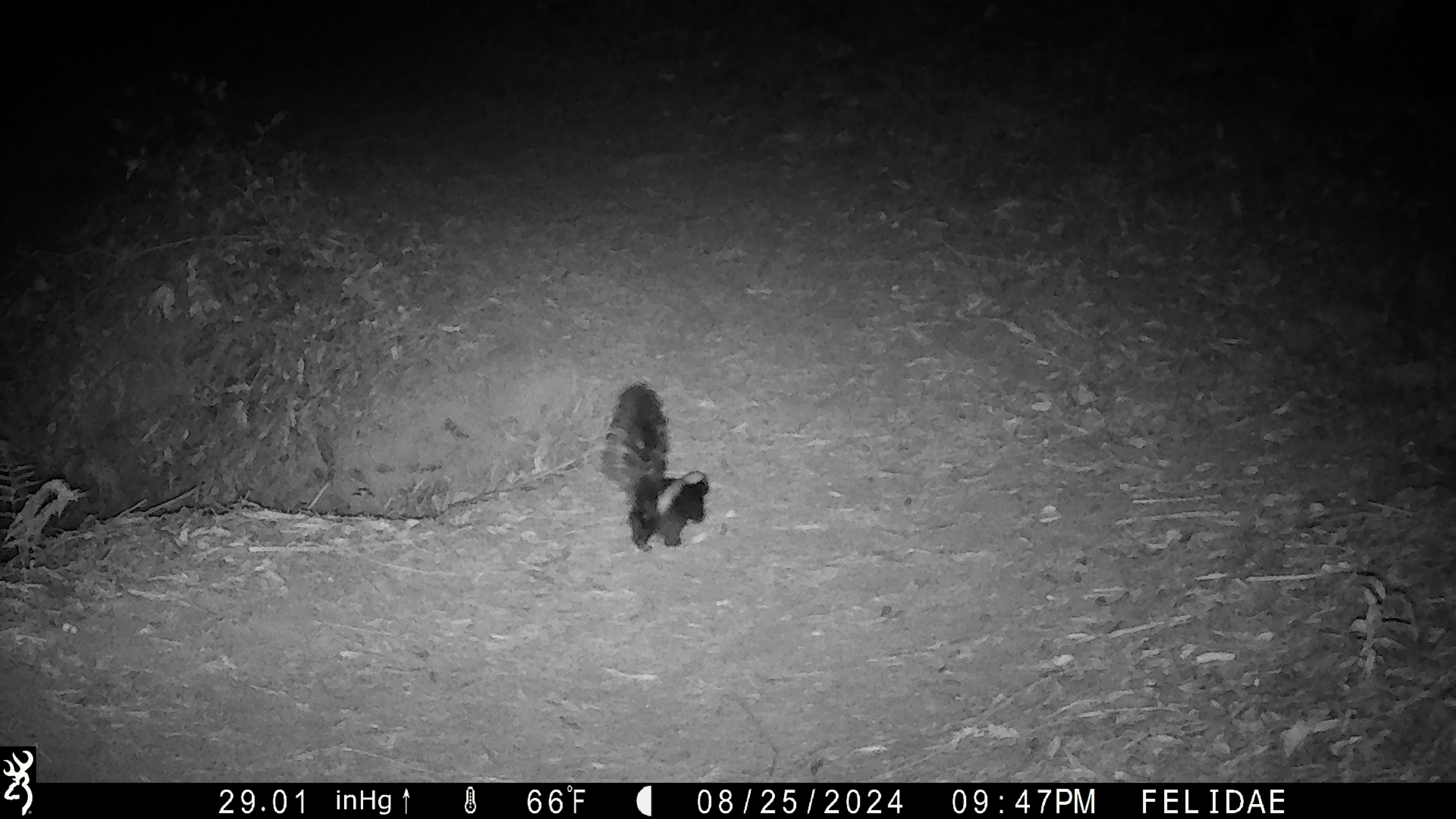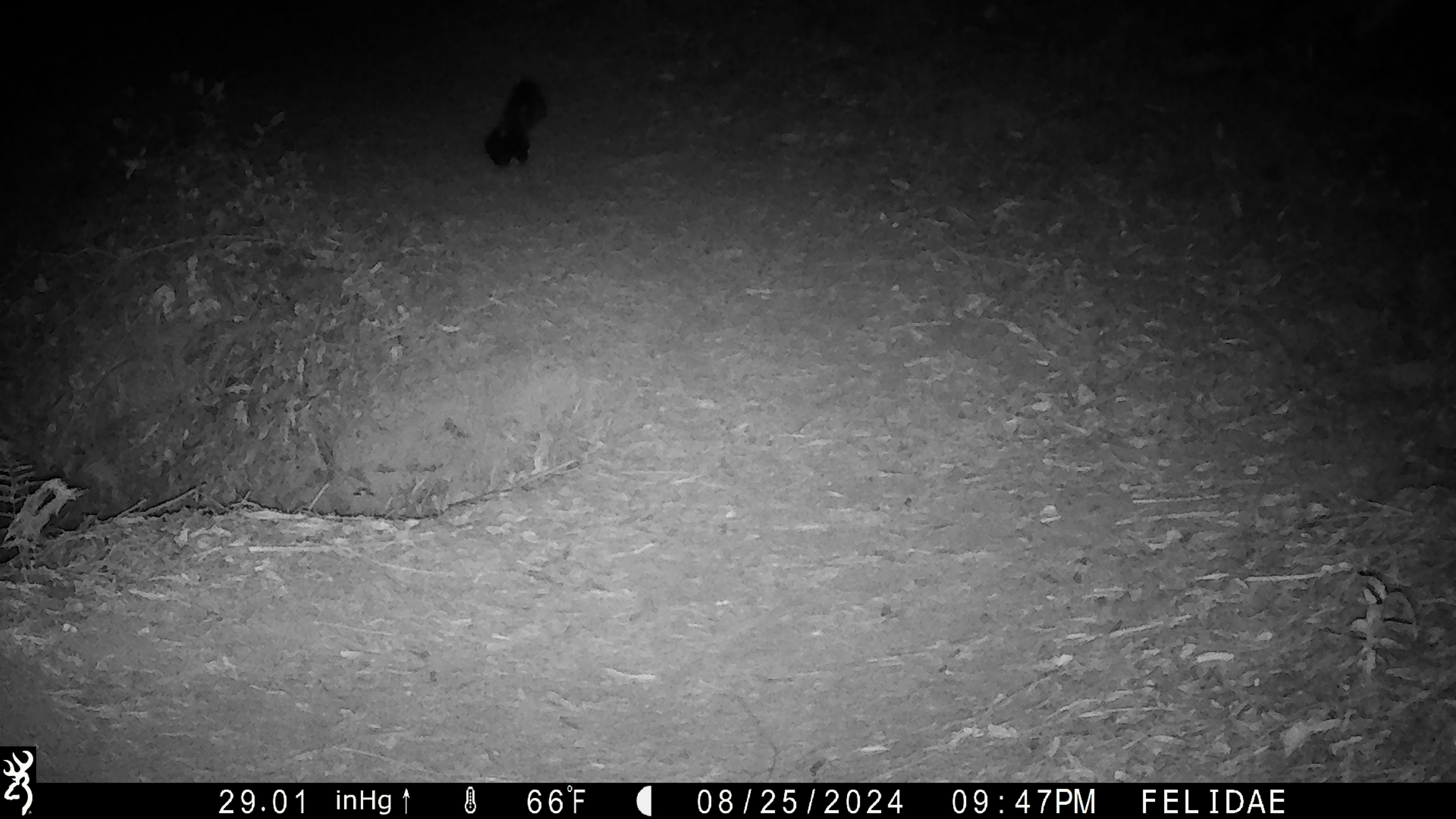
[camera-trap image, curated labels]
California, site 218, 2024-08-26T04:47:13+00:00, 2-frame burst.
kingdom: Animalia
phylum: Chordata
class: Mammalia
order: Carnivora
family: Mephitidae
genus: Mephitis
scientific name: Mephitis mephitis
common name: striped skunk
Striped skunk (Mephitis mephitis).